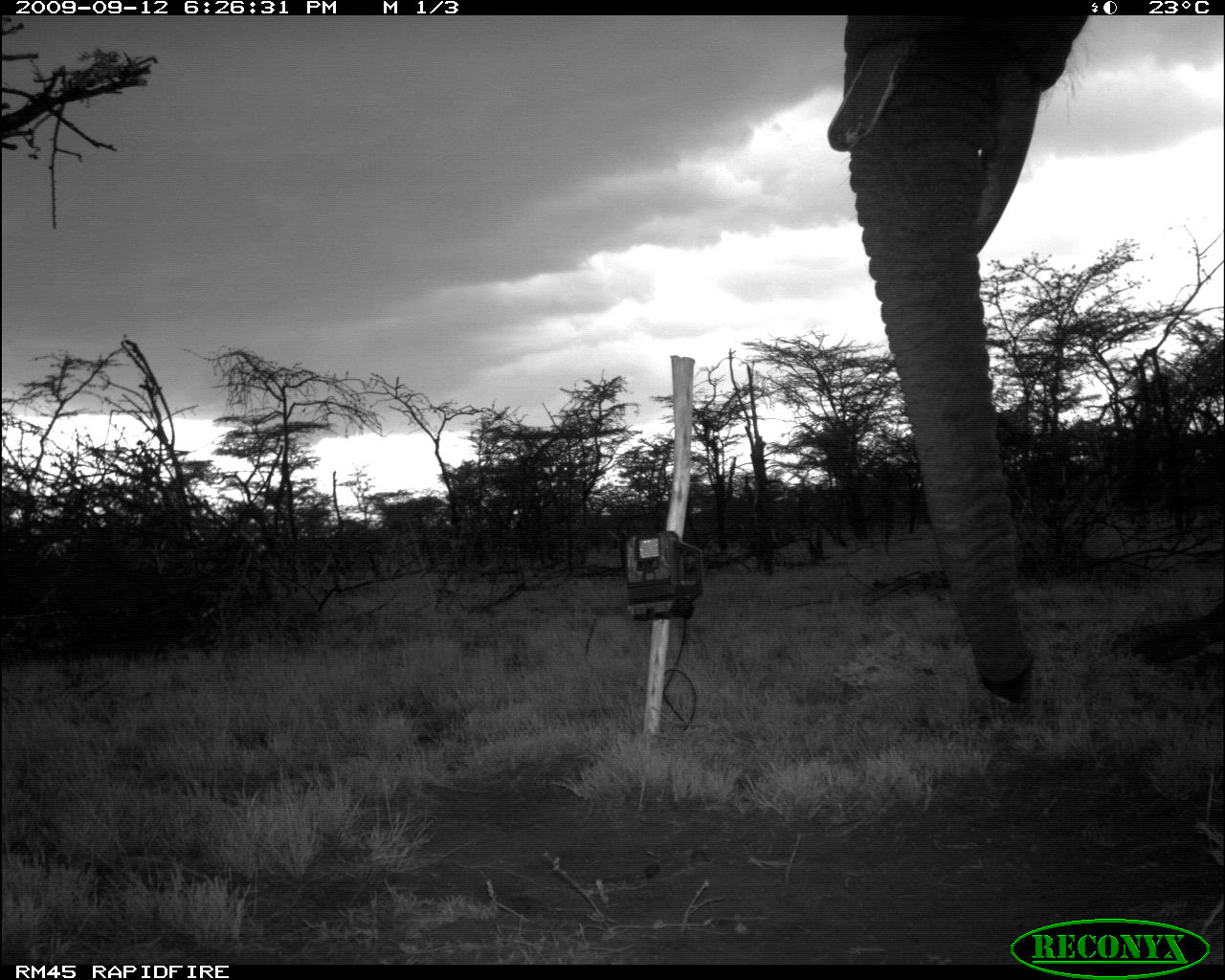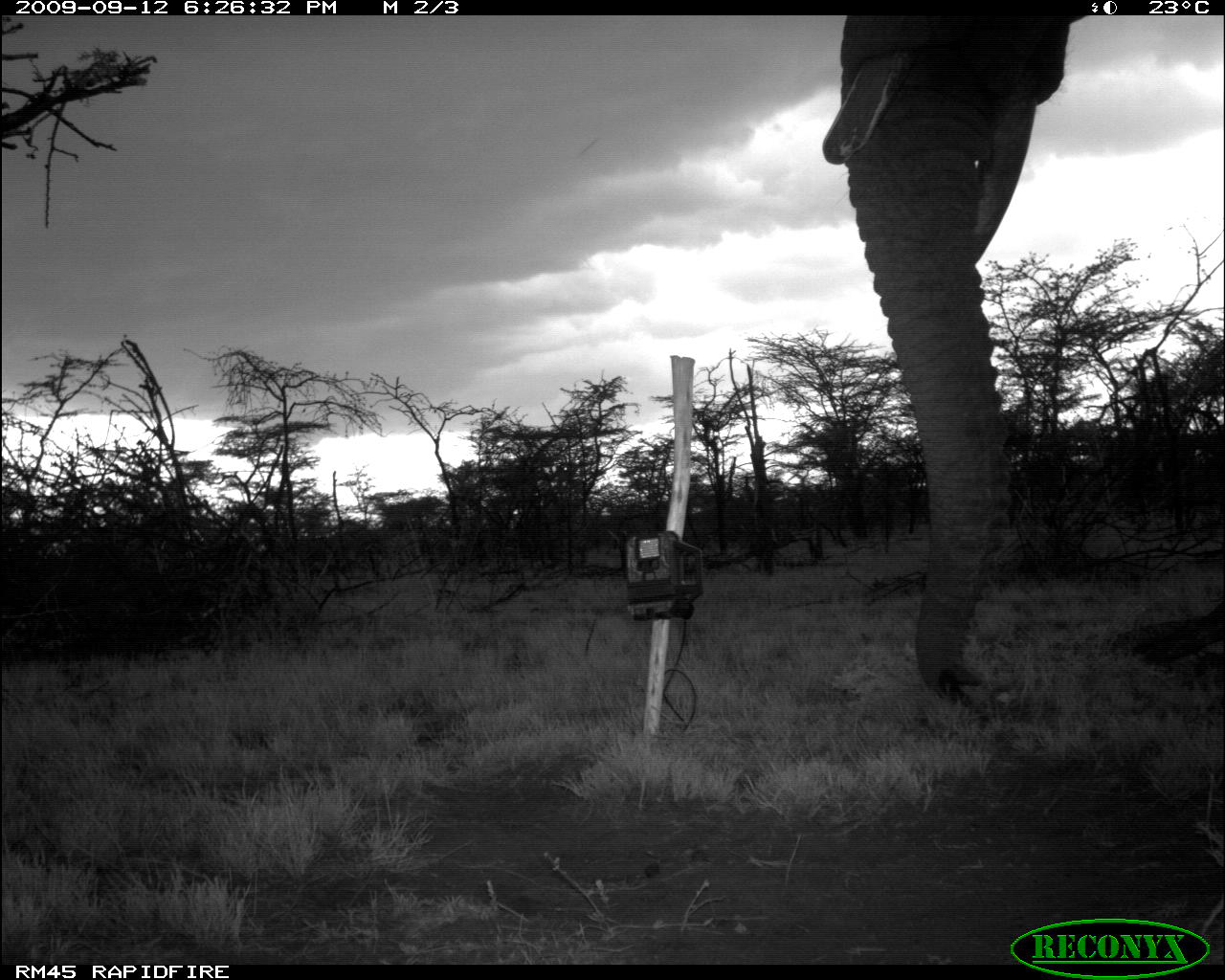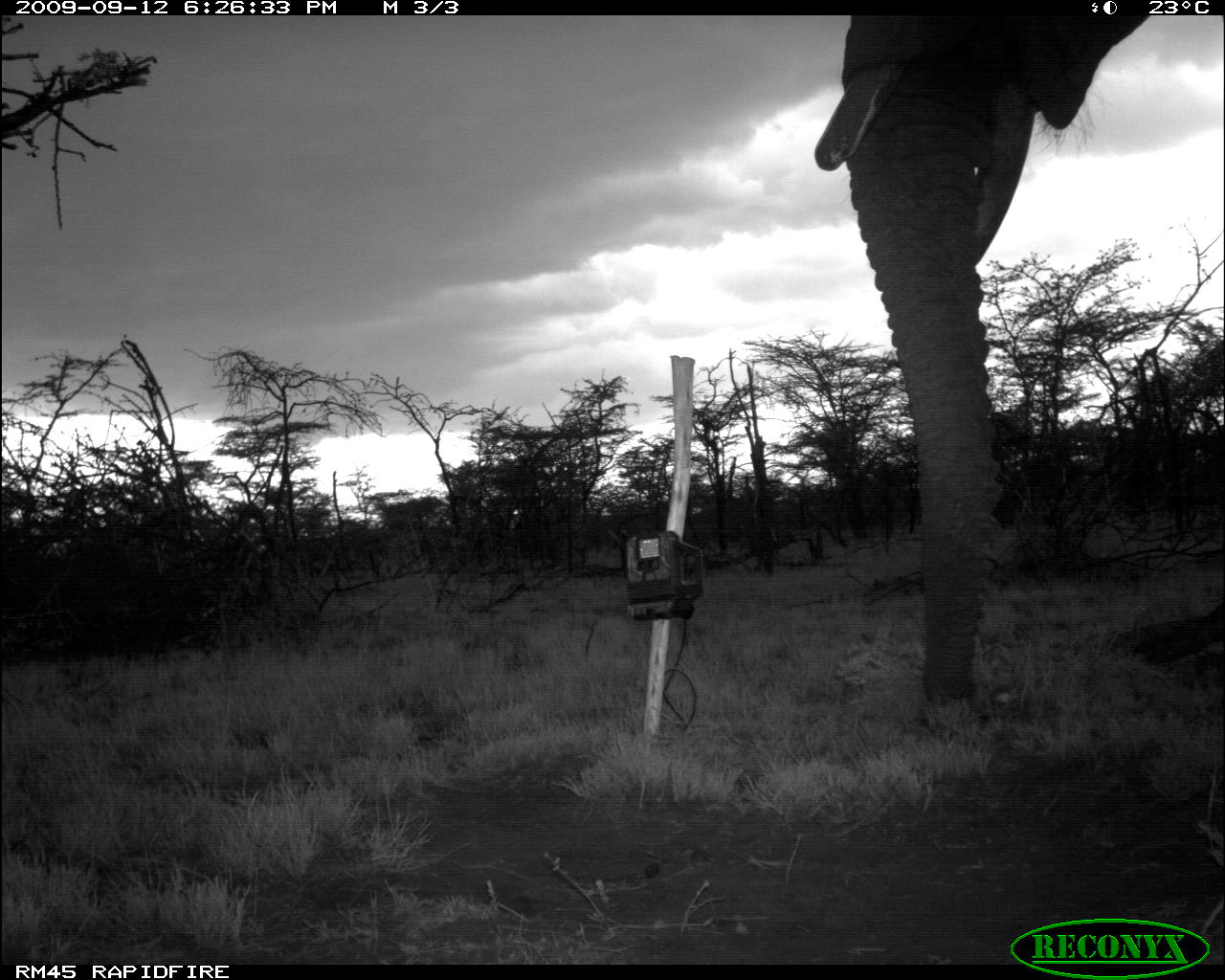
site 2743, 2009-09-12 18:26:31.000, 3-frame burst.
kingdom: Animalia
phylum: Chordata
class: Mammalia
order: Proboscidea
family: Elephantidae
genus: Loxodonta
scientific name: Loxodonta africana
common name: african bush elephant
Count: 1.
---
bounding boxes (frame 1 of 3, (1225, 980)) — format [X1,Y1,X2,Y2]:
loxodonta africana: [821,12,1091,710]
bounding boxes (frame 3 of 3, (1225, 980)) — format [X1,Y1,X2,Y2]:
loxodonta africana: [810,13,1152,709]